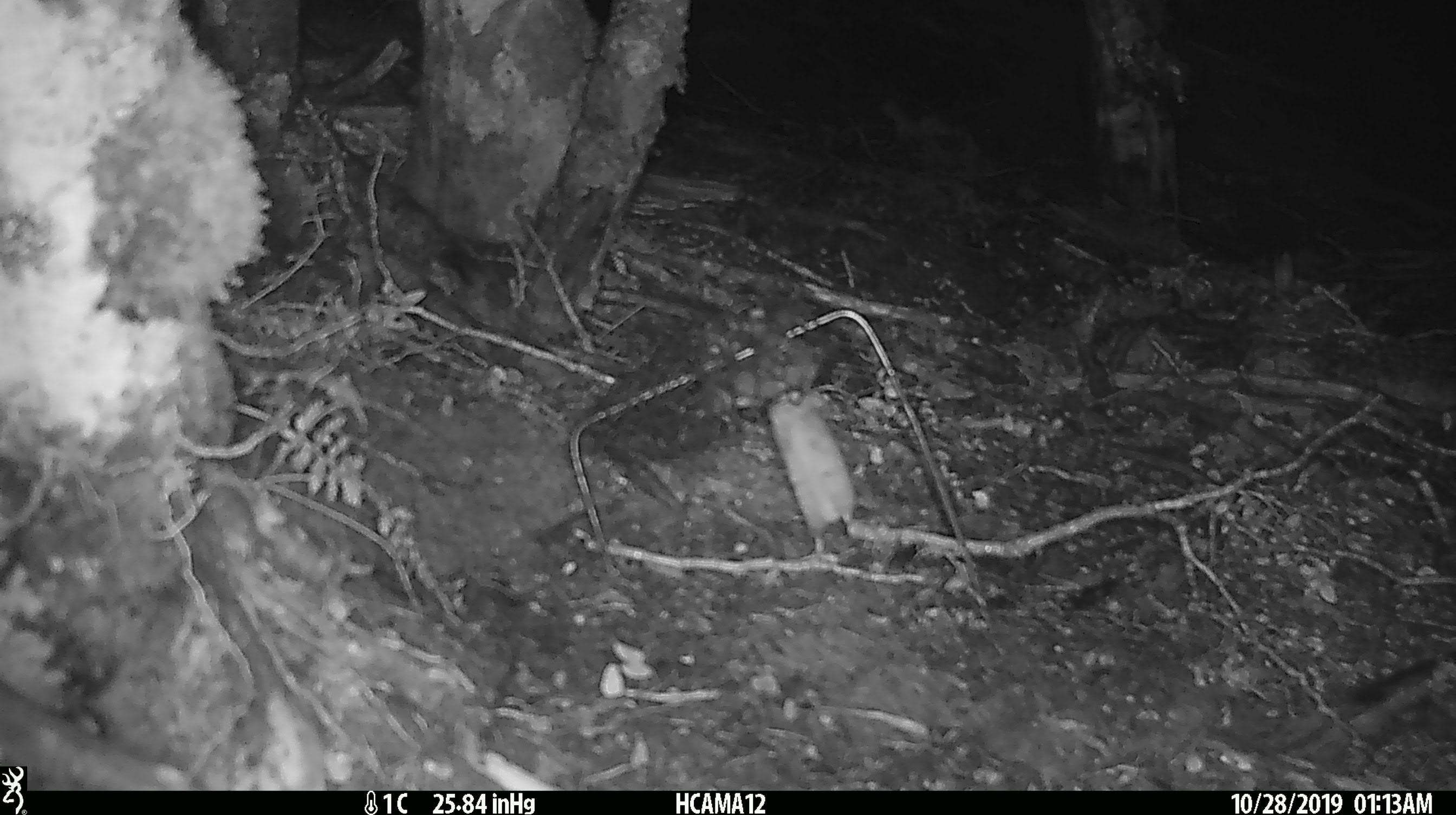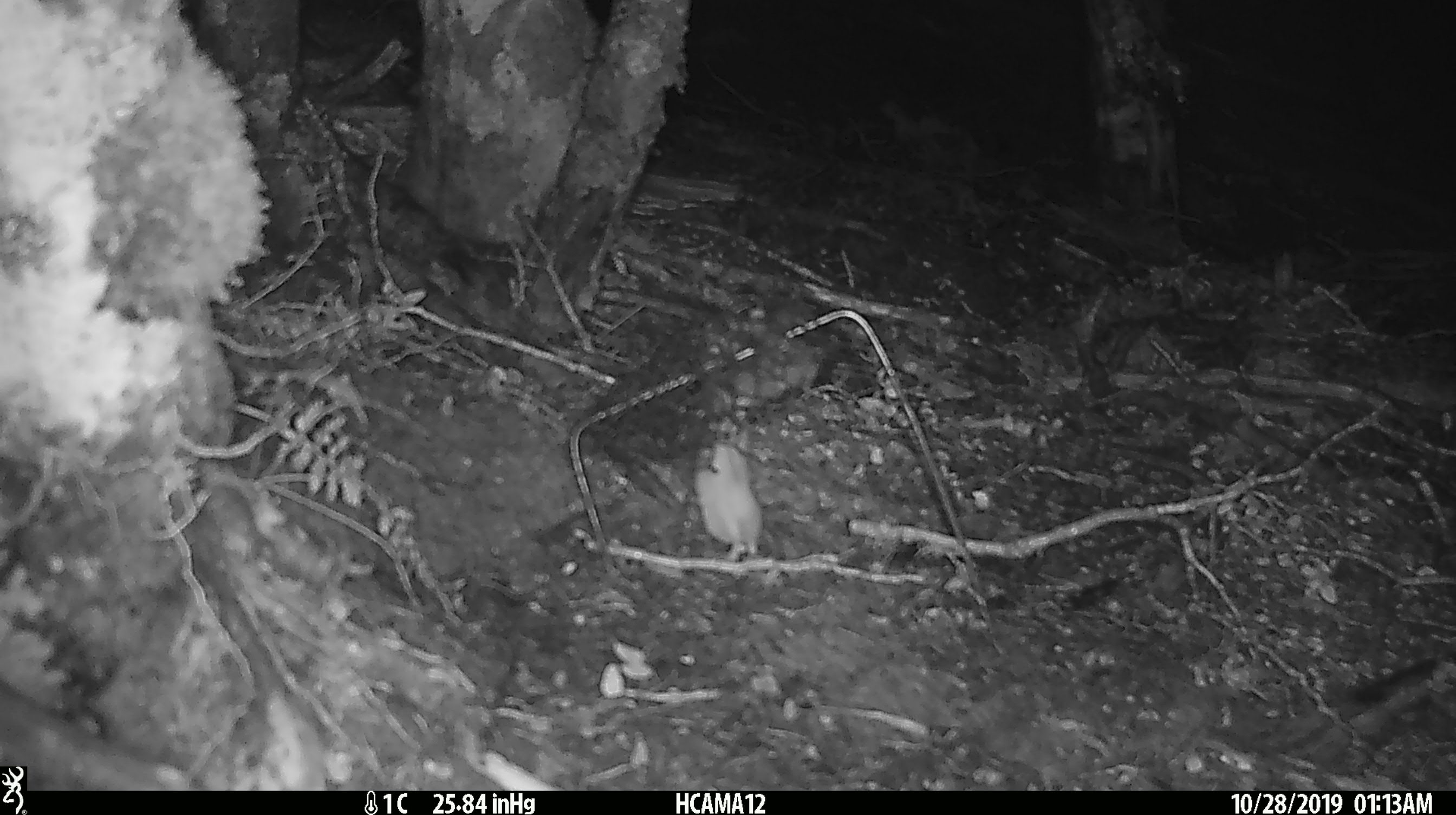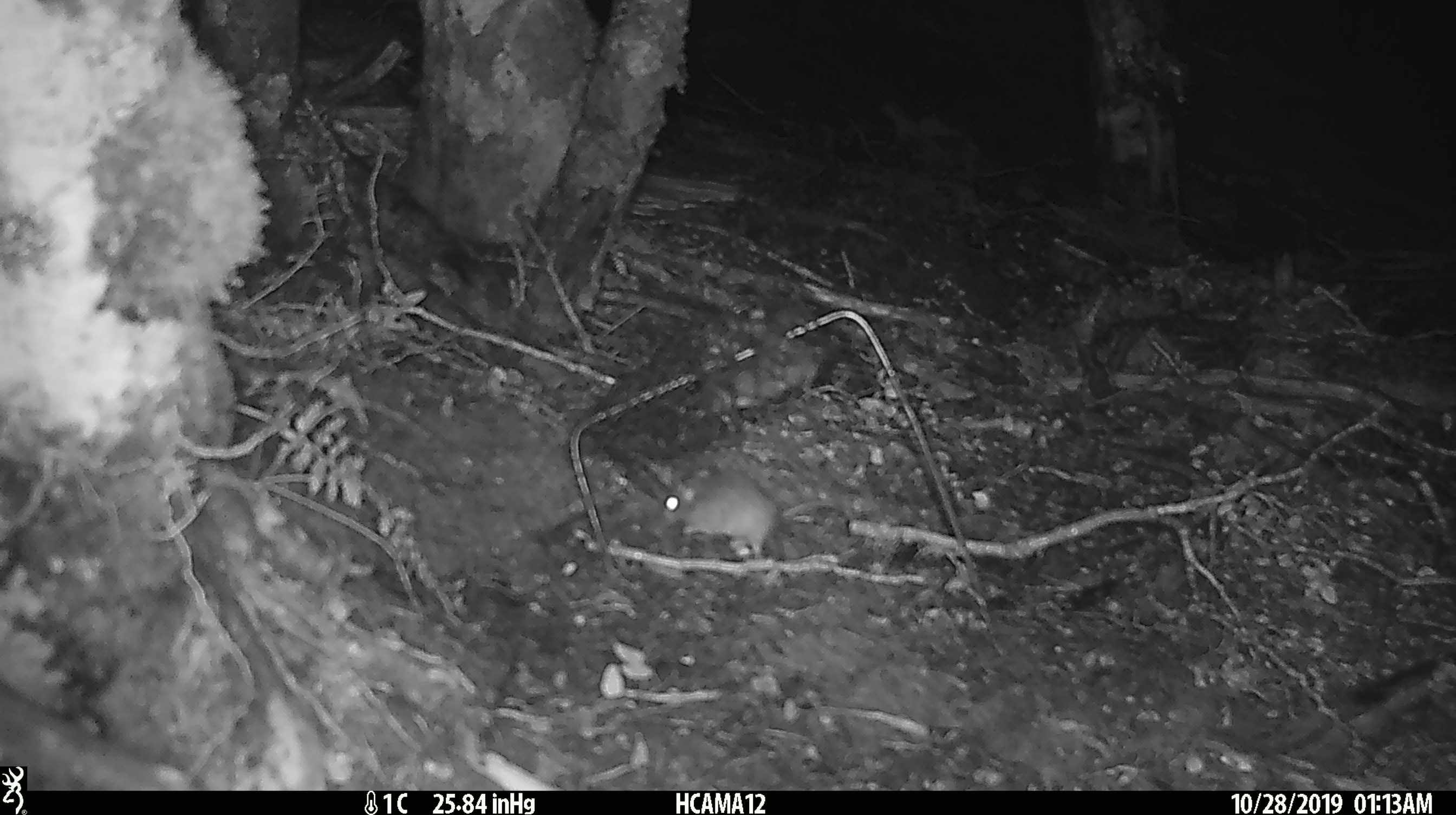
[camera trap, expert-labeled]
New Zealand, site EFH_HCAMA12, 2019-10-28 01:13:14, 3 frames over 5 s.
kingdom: Animalia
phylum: Chordata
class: Mammalia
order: Rodentia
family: Muridae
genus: Mus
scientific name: Mus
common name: mouse